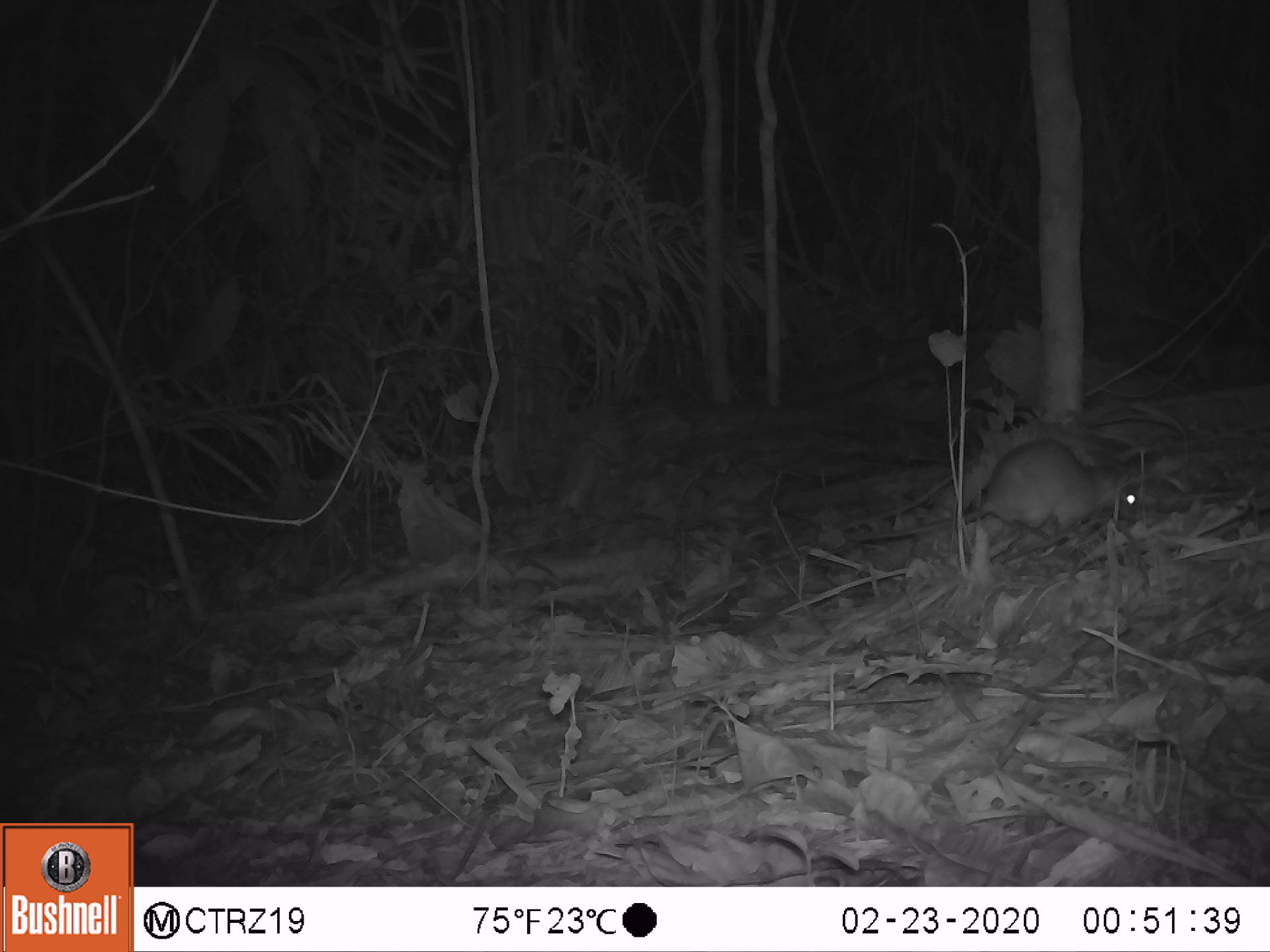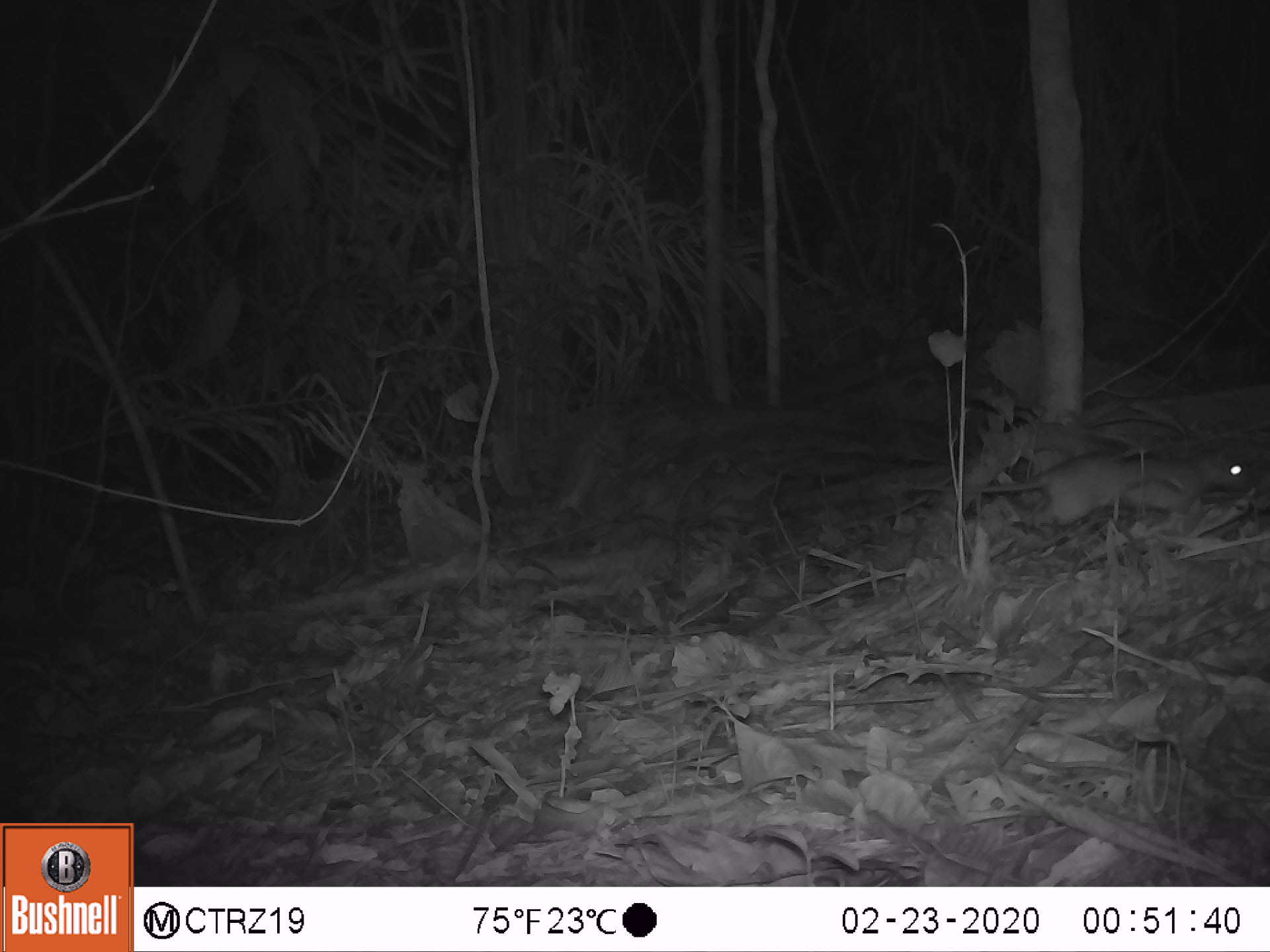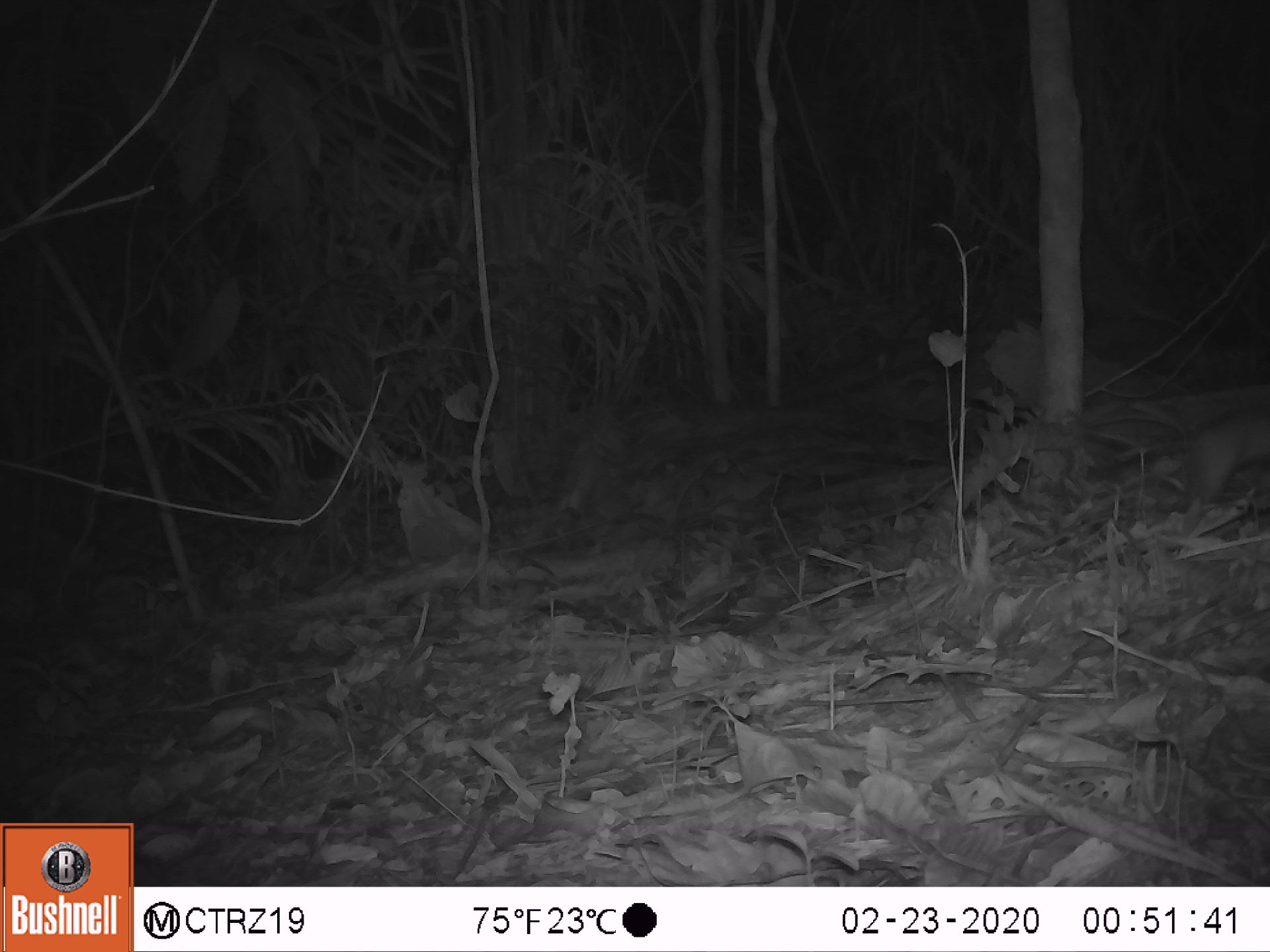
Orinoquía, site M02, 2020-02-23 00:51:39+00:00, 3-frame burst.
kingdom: Animalia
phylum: Chordata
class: Mammalia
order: Rodentia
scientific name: Rodentia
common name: rodent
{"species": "rodent (Rodentia)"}